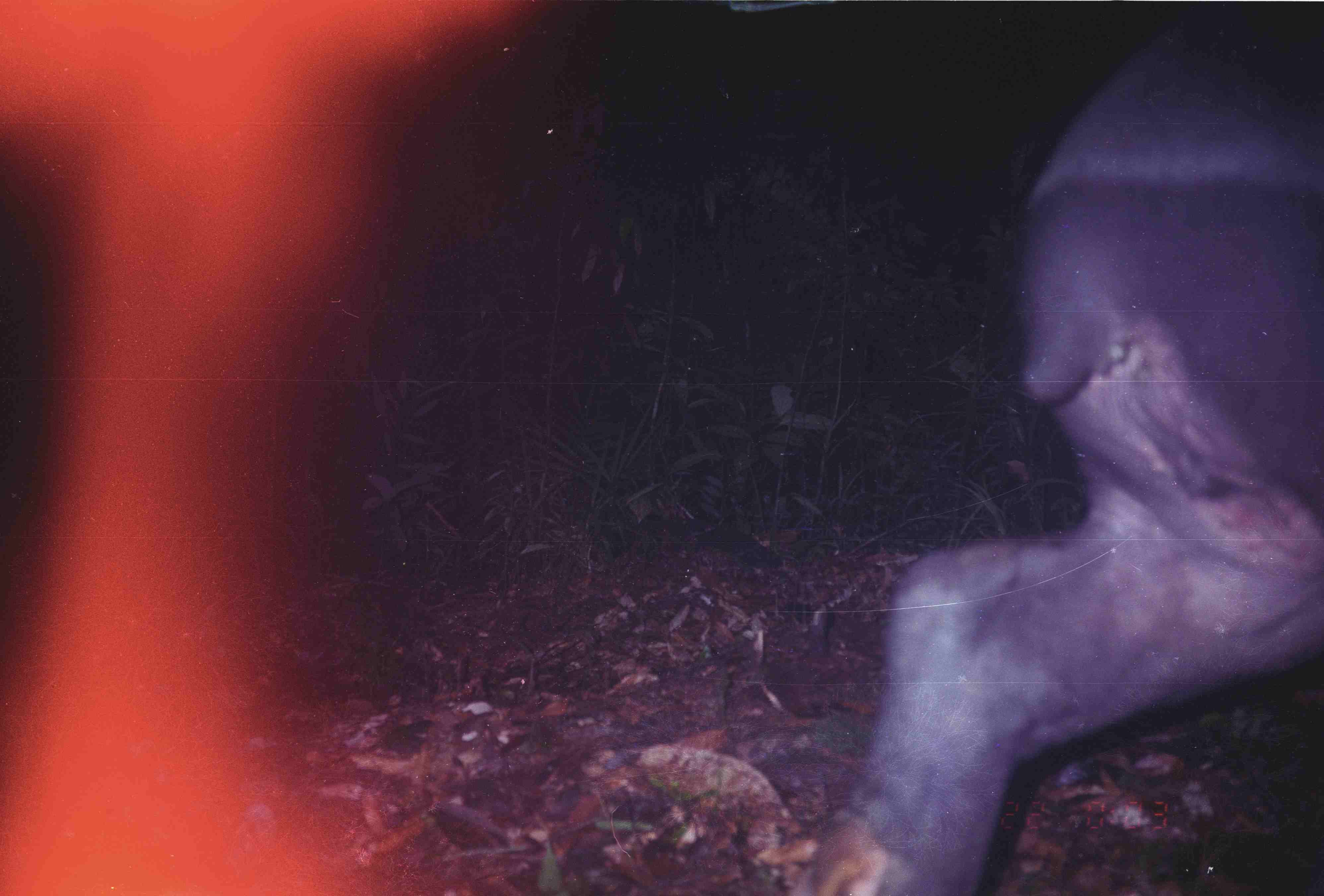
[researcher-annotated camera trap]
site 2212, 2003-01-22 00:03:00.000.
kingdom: Animalia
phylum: Chordata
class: Mammalia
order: Perissodactyla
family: Tapiridae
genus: Tapirus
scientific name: Tapirus indicus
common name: malayan tapir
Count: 1.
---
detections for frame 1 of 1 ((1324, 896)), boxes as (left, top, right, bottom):
tapirus indicus: (803, 0, 1324, 896)